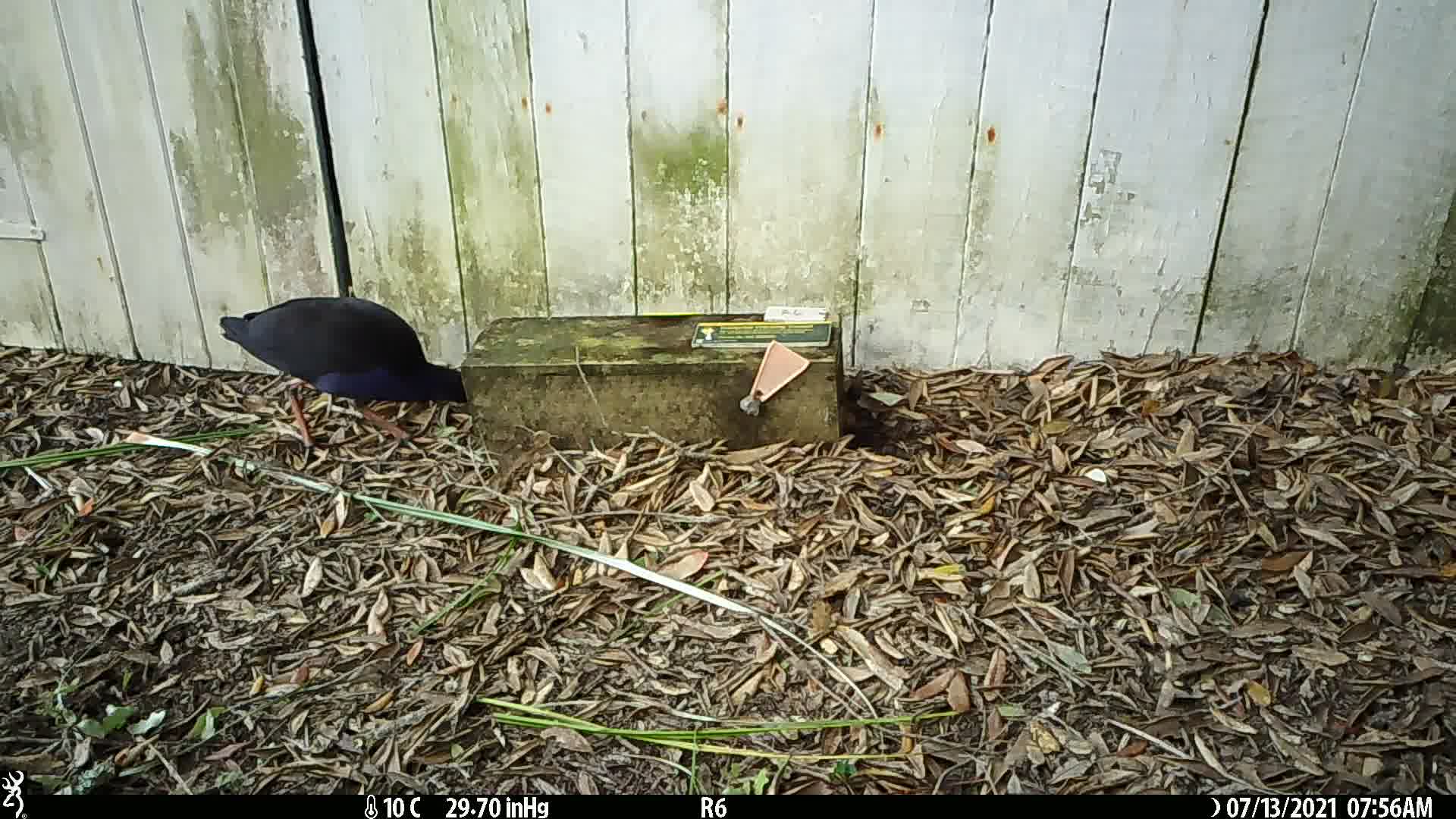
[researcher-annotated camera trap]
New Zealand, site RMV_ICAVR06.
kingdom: Animalia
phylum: Chordata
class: Aves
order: Gruiformes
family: Rallidae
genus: Porphyrio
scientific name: Porphyrio melanotus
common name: australasian swamphen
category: pukeko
Pukeko (australasian swamphen) (Porphyrio melanotus).